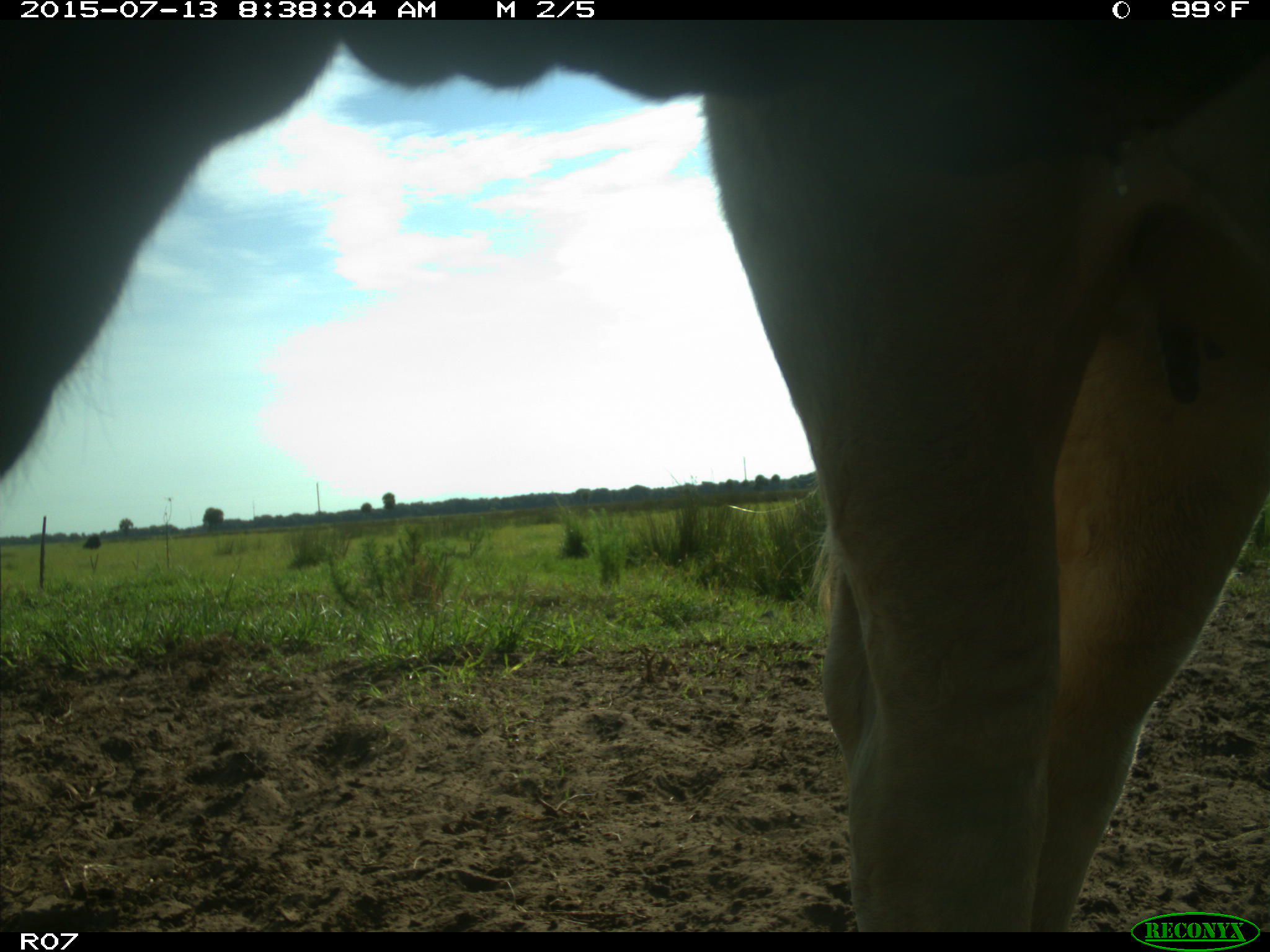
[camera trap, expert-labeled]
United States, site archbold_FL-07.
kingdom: Animalia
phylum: Chordata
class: Mammalia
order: Artiodactyla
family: Bovidae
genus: Bos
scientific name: Bos taurus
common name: domestic cow